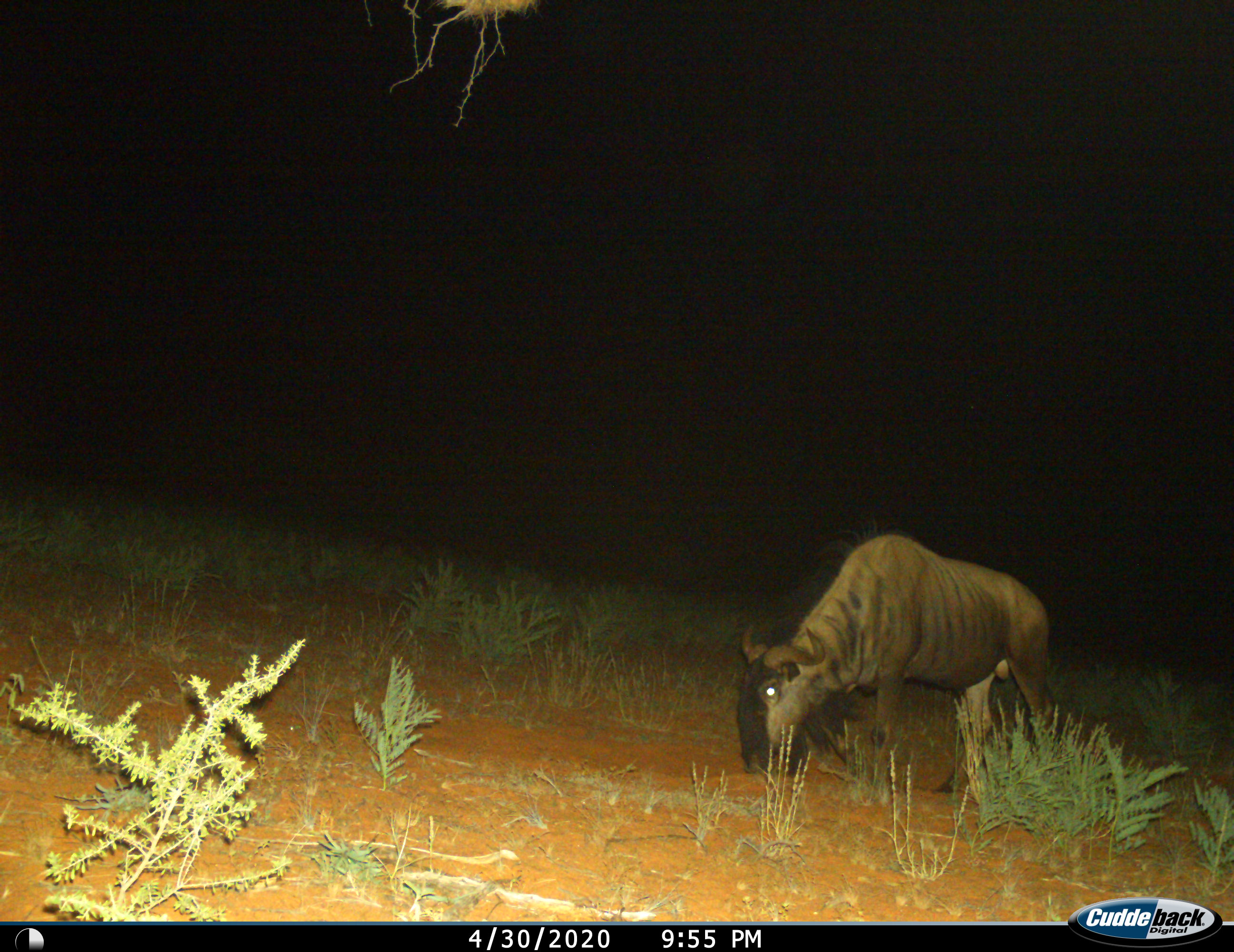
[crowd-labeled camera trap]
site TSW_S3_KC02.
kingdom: Animalia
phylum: Chordata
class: Mammalia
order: Artiodactyla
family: Bovidae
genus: Connochaetes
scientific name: Connochaetes taurinus taurinus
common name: blue wildebeest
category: wildebeestblue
Wildebeestblue (blue wildebeest) (Connochaetes taurinus taurinus), count 1. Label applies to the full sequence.